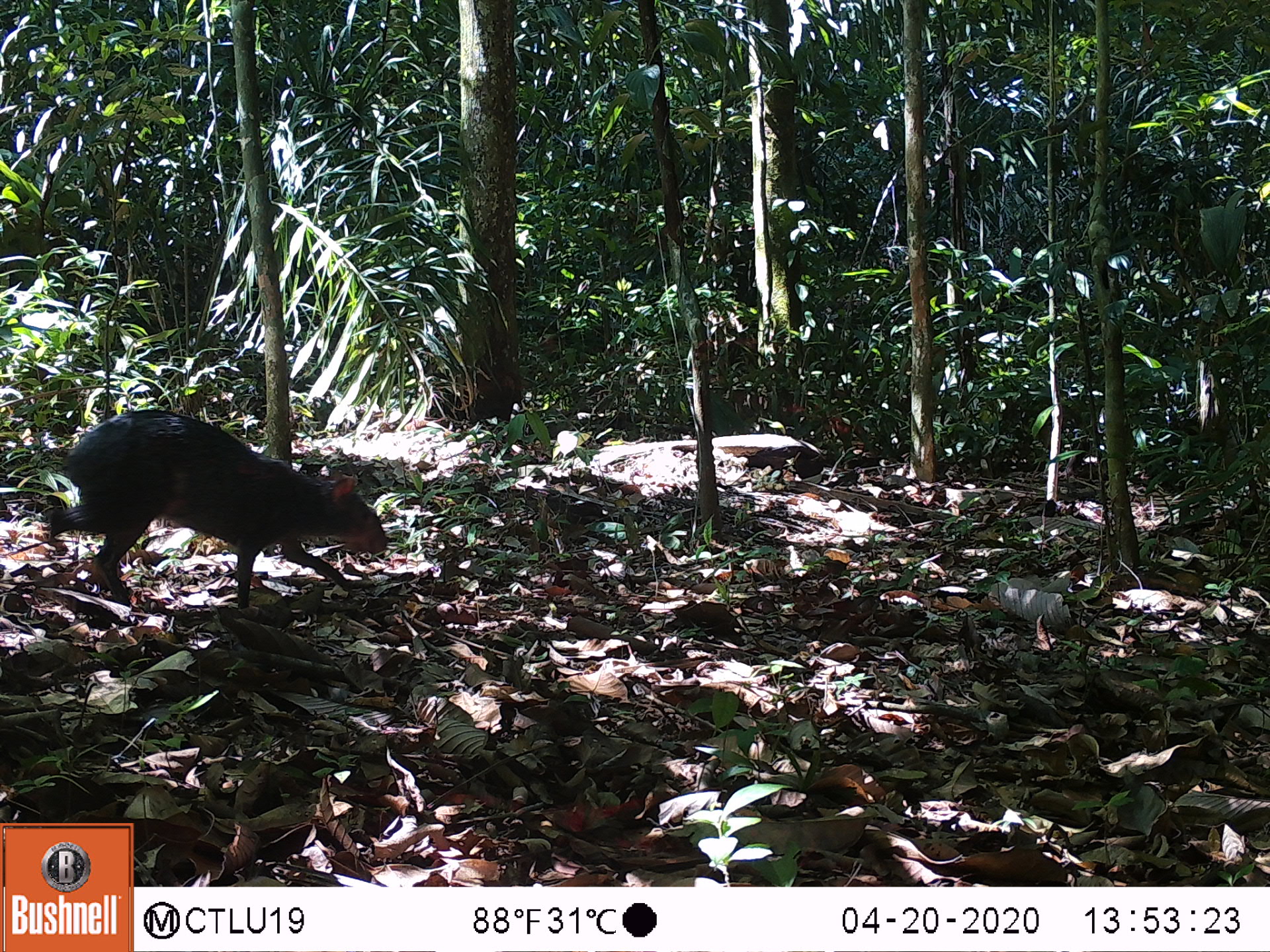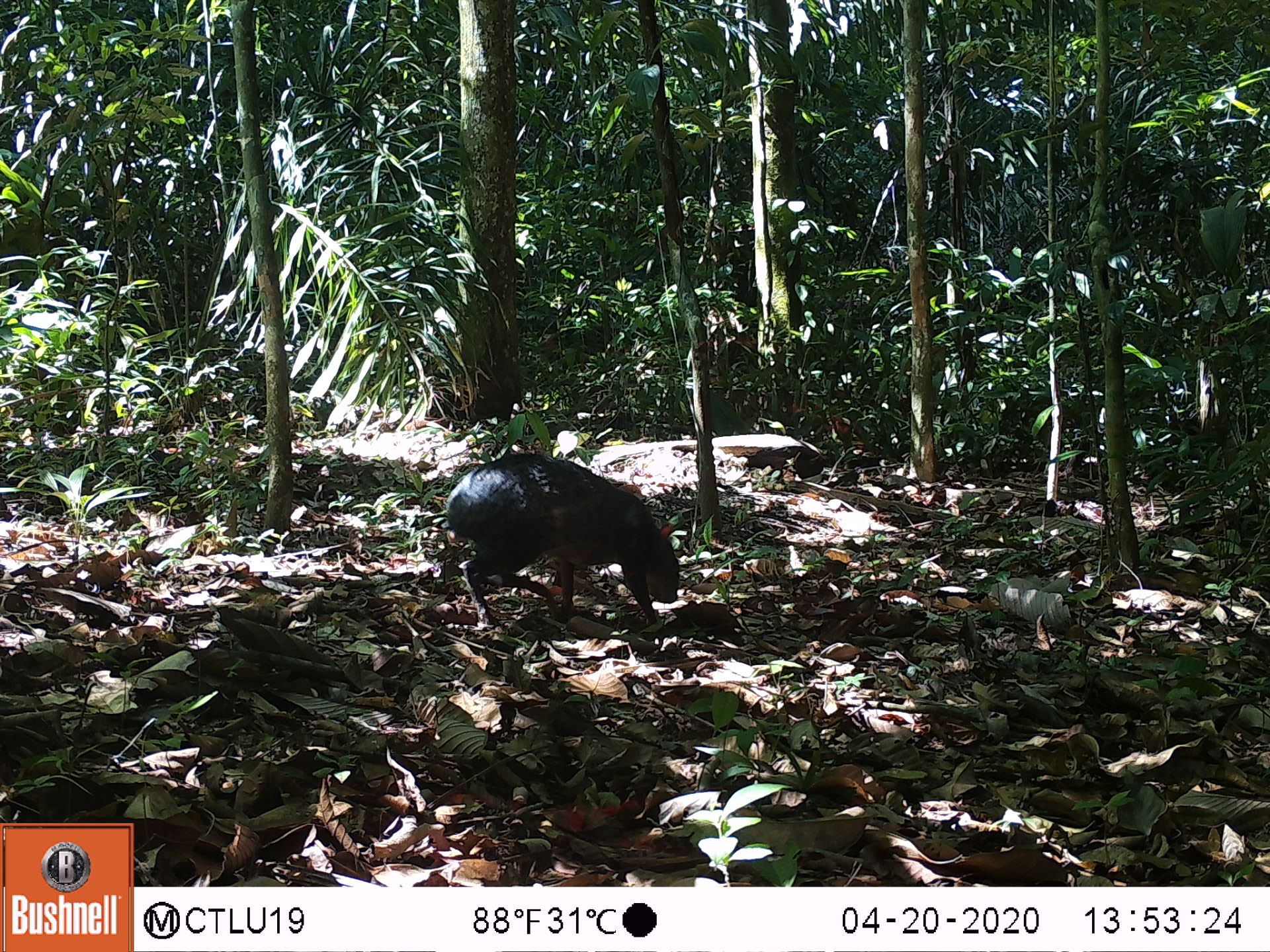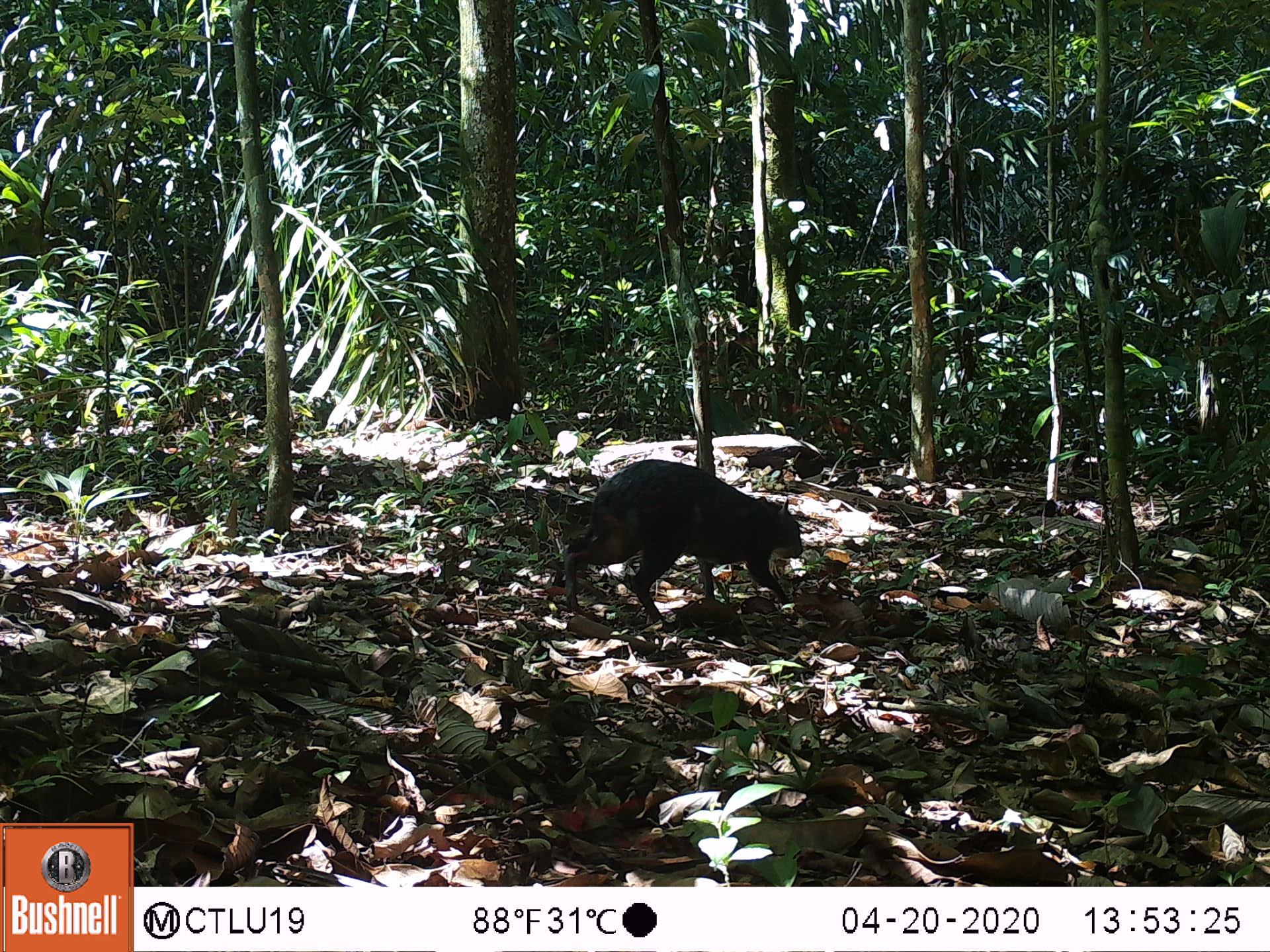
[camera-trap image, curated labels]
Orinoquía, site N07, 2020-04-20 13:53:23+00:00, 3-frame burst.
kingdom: Animalia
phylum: Chordata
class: Mammalia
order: Rodentia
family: Dasyproctidae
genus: Dasyprocta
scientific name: Dasyprocta fuliginosa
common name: black agouti